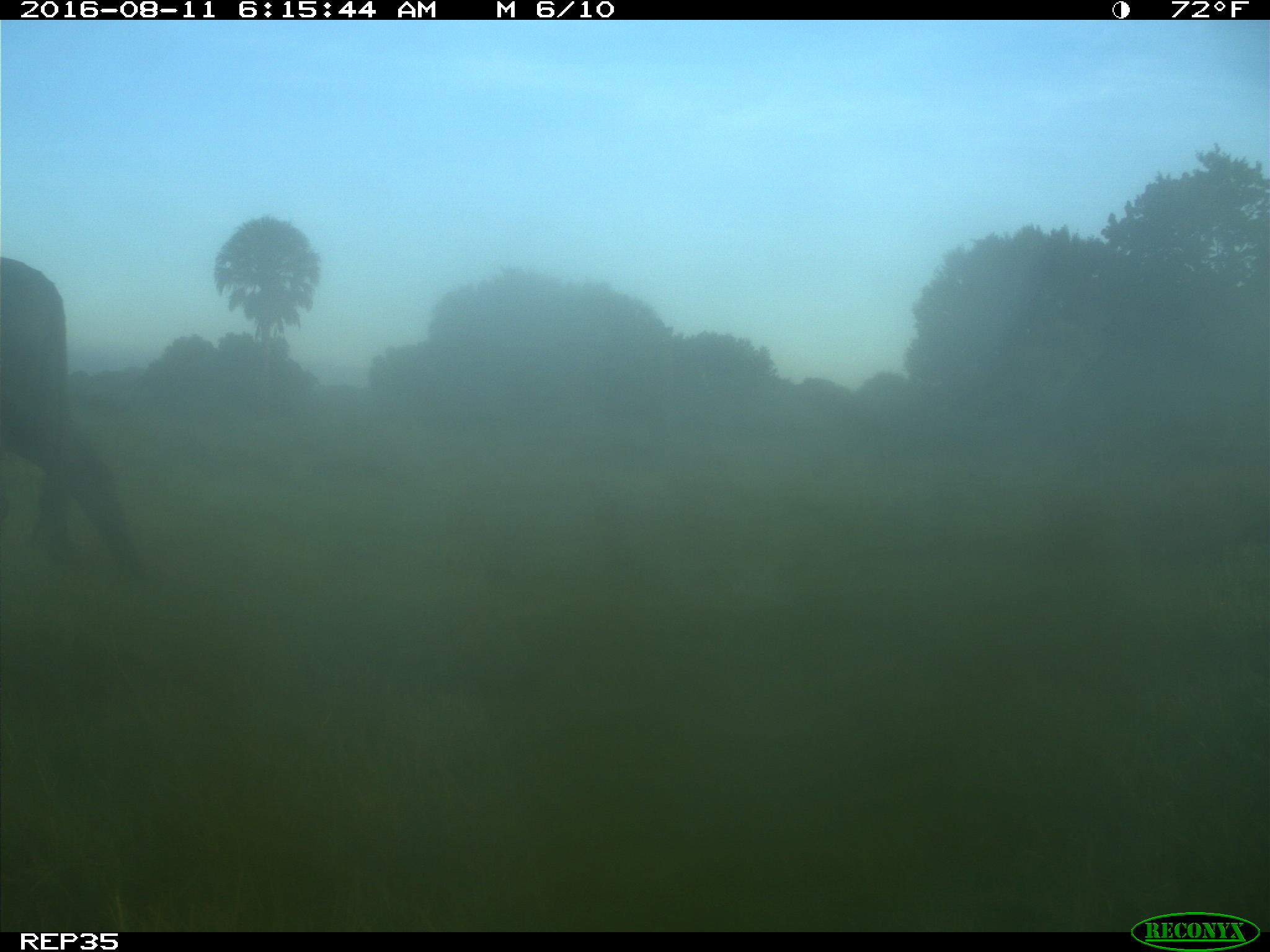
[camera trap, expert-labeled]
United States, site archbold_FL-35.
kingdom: Animalia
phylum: Chordata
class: Mammalia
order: Artiodactyla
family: Bovidae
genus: Bos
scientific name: Bos taurus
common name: domestic cow